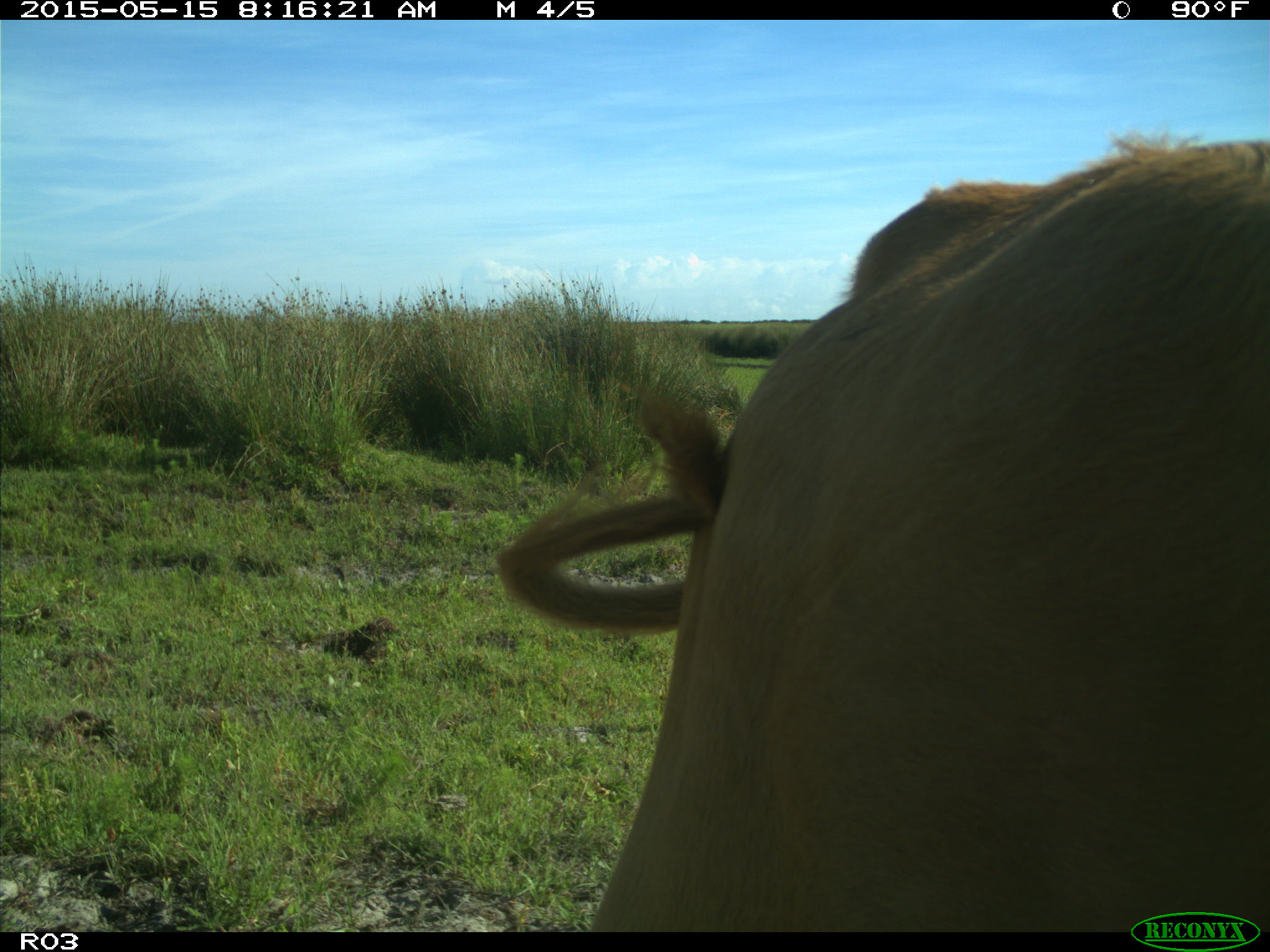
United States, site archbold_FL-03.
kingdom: Animalia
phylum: Chordata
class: Mammalia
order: Artiodactyla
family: Bovidae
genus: Bos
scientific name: Bos taurus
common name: domestic cow